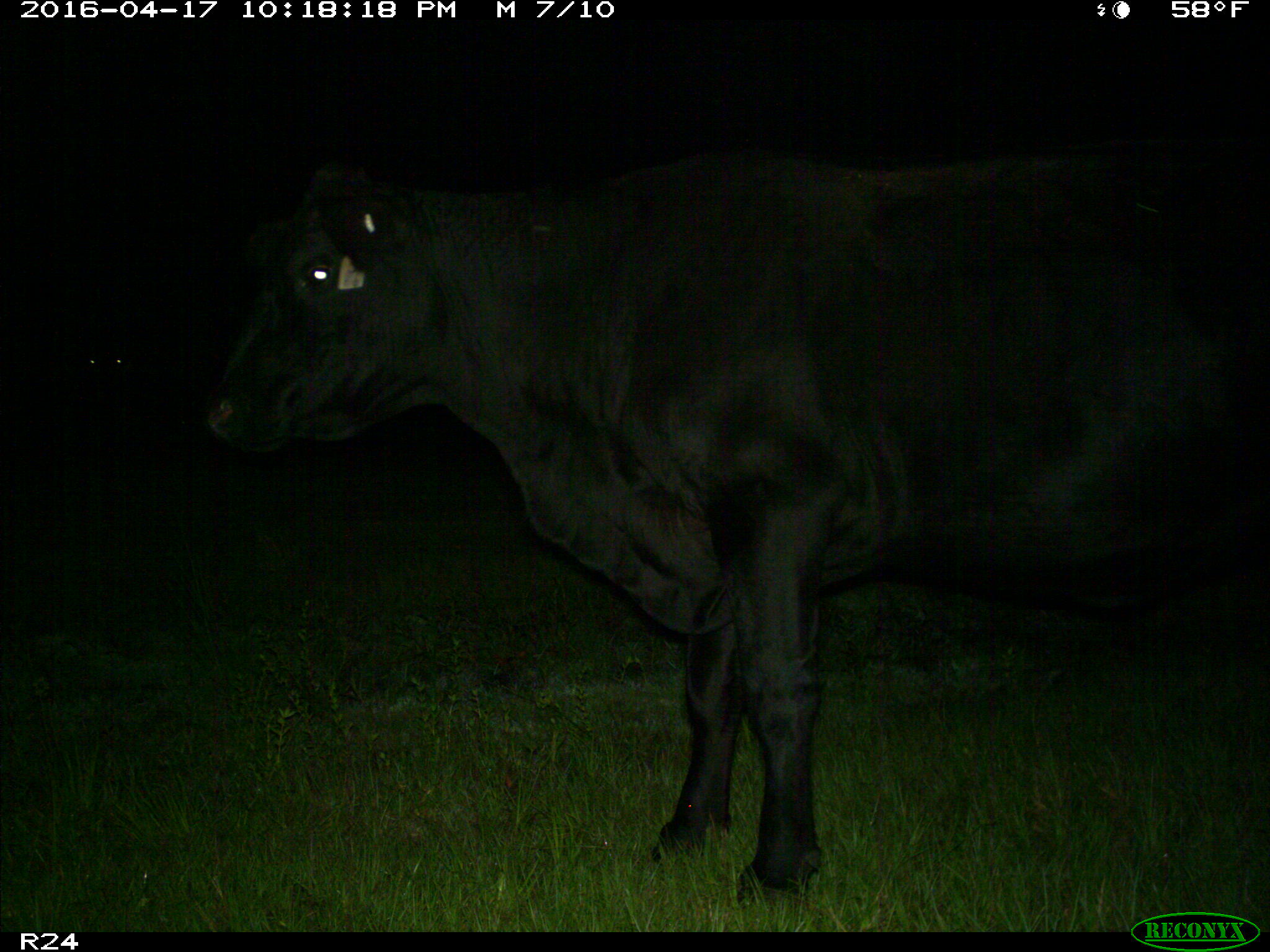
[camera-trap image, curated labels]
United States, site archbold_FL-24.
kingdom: Animalia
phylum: Chordata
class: Mammalia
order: Artiodactyla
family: Bovidae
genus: Bos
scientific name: Bos taurus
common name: domestic cow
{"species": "Bos taurus (domestic cow)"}